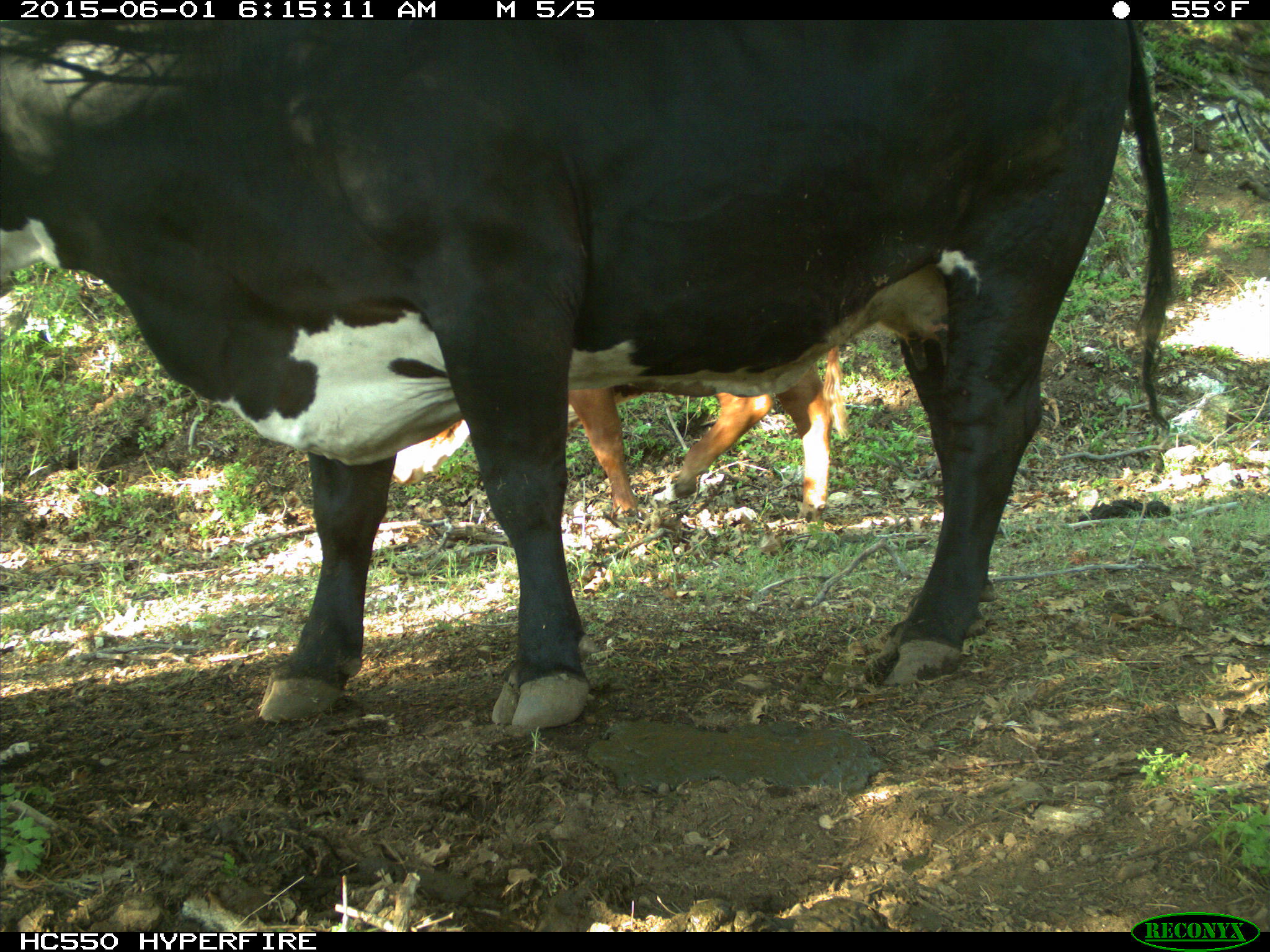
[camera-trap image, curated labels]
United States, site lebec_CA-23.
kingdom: Animalia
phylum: Chordata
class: Mammalia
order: Artiodactyla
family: Bovidae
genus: Bos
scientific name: Bos taurus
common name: domestic cow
Bos taurus (domestic cow).